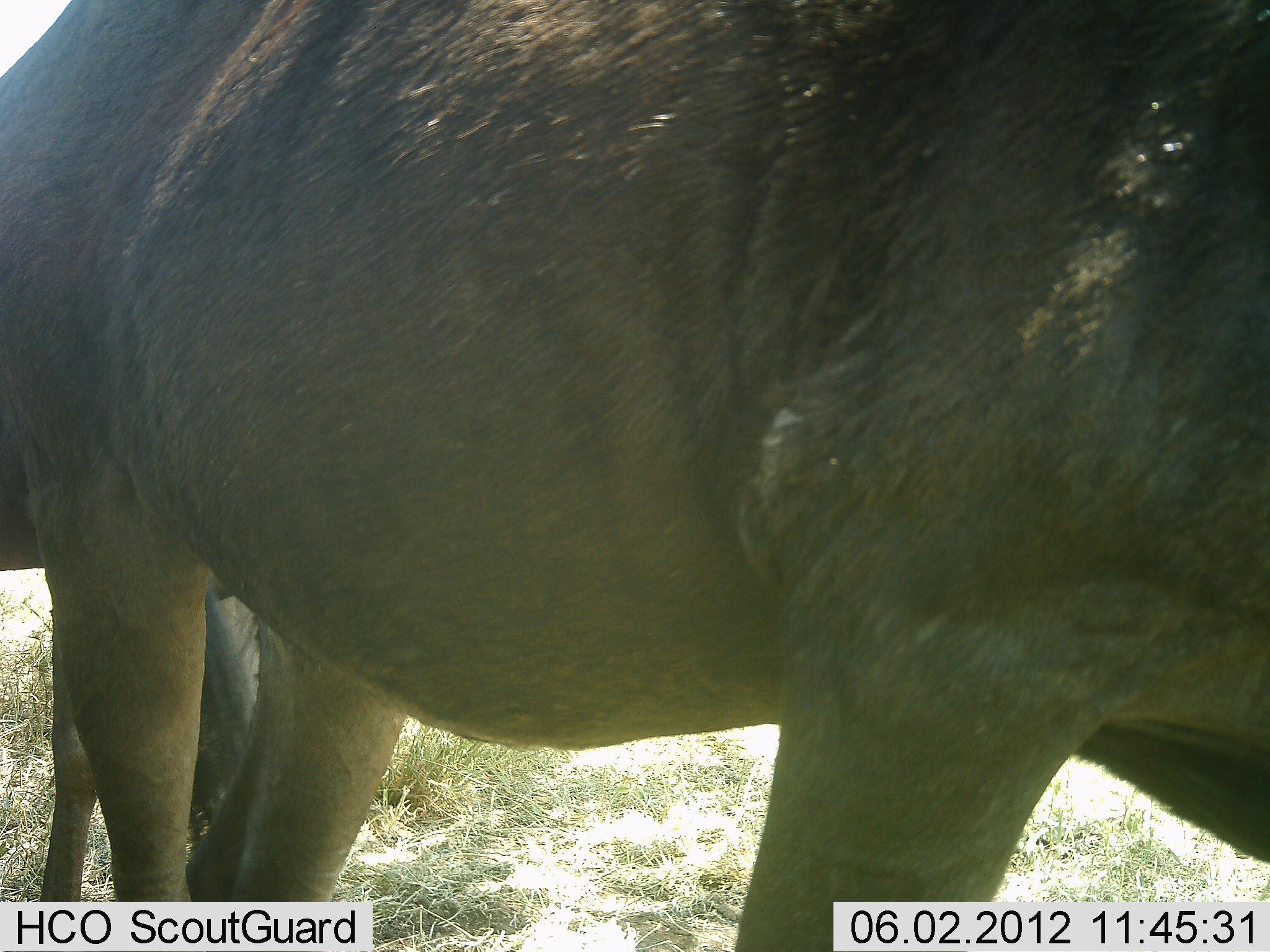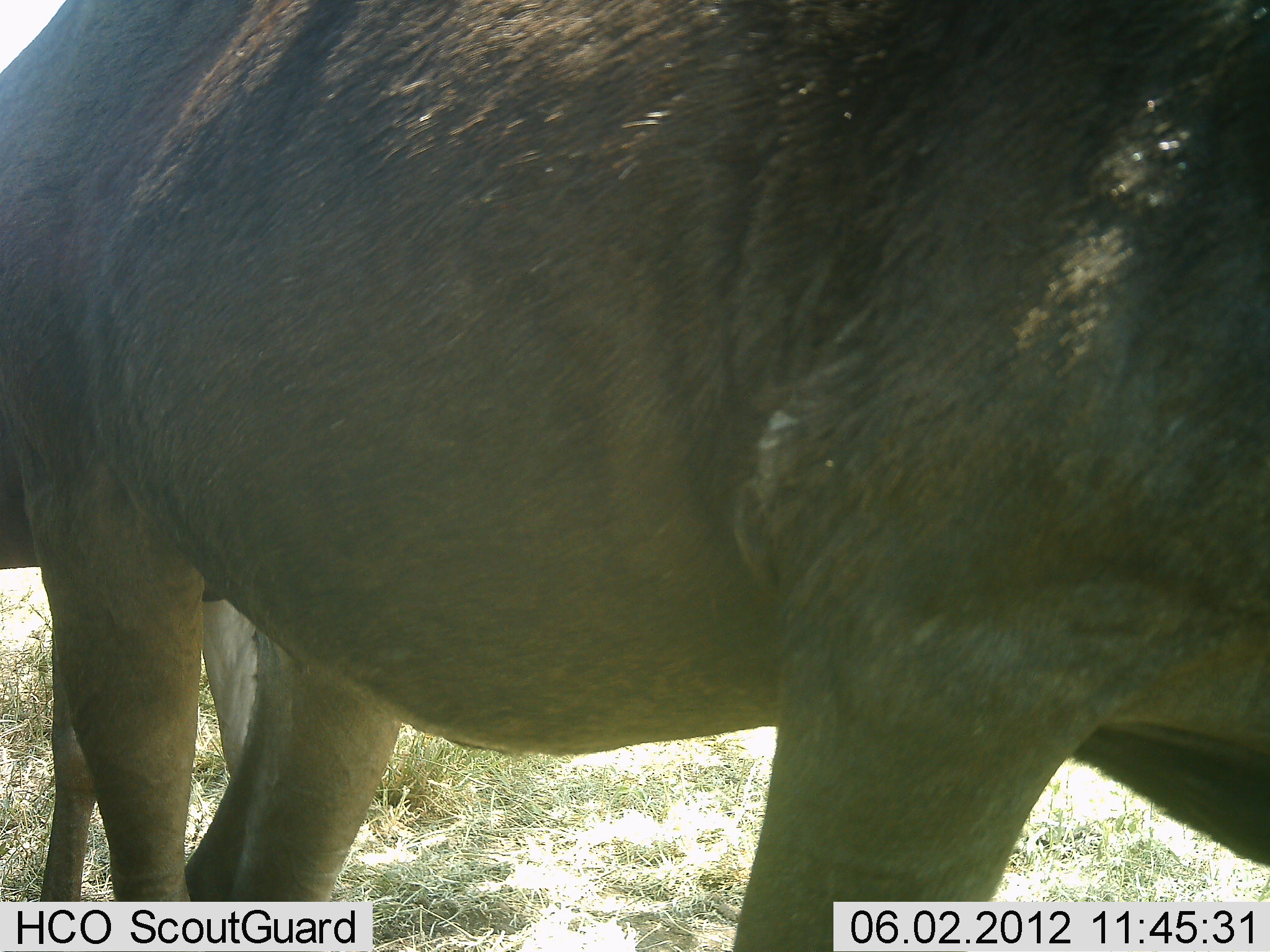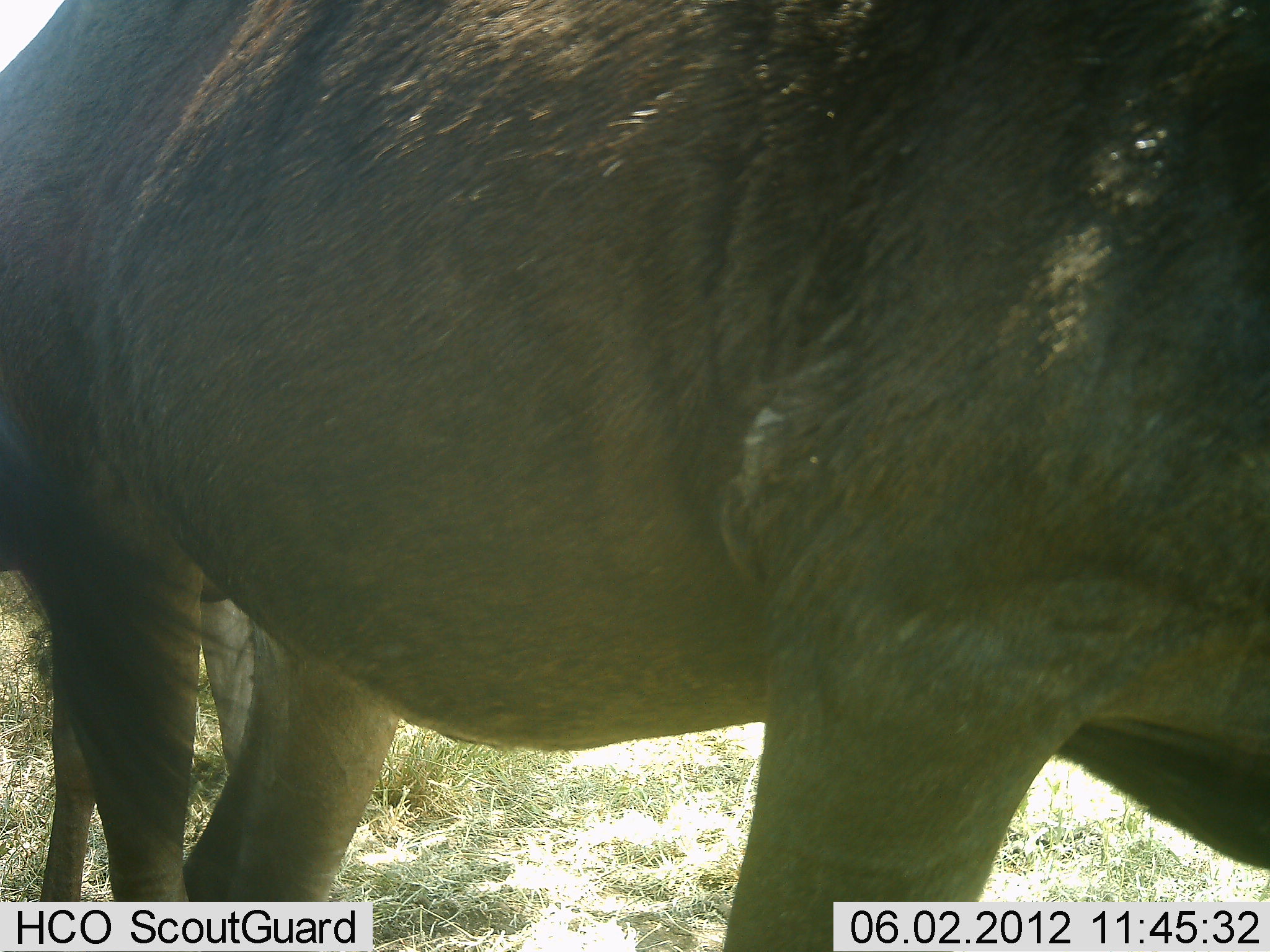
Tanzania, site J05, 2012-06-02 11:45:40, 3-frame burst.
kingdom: Animalia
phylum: Chordata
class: Mammalia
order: Artiodactyla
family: Bovidae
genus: Connochaetes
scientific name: Connochaetes taurinus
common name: blue wildebeest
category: wildebeest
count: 2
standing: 100%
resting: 0%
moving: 0%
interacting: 0%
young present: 10%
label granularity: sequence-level